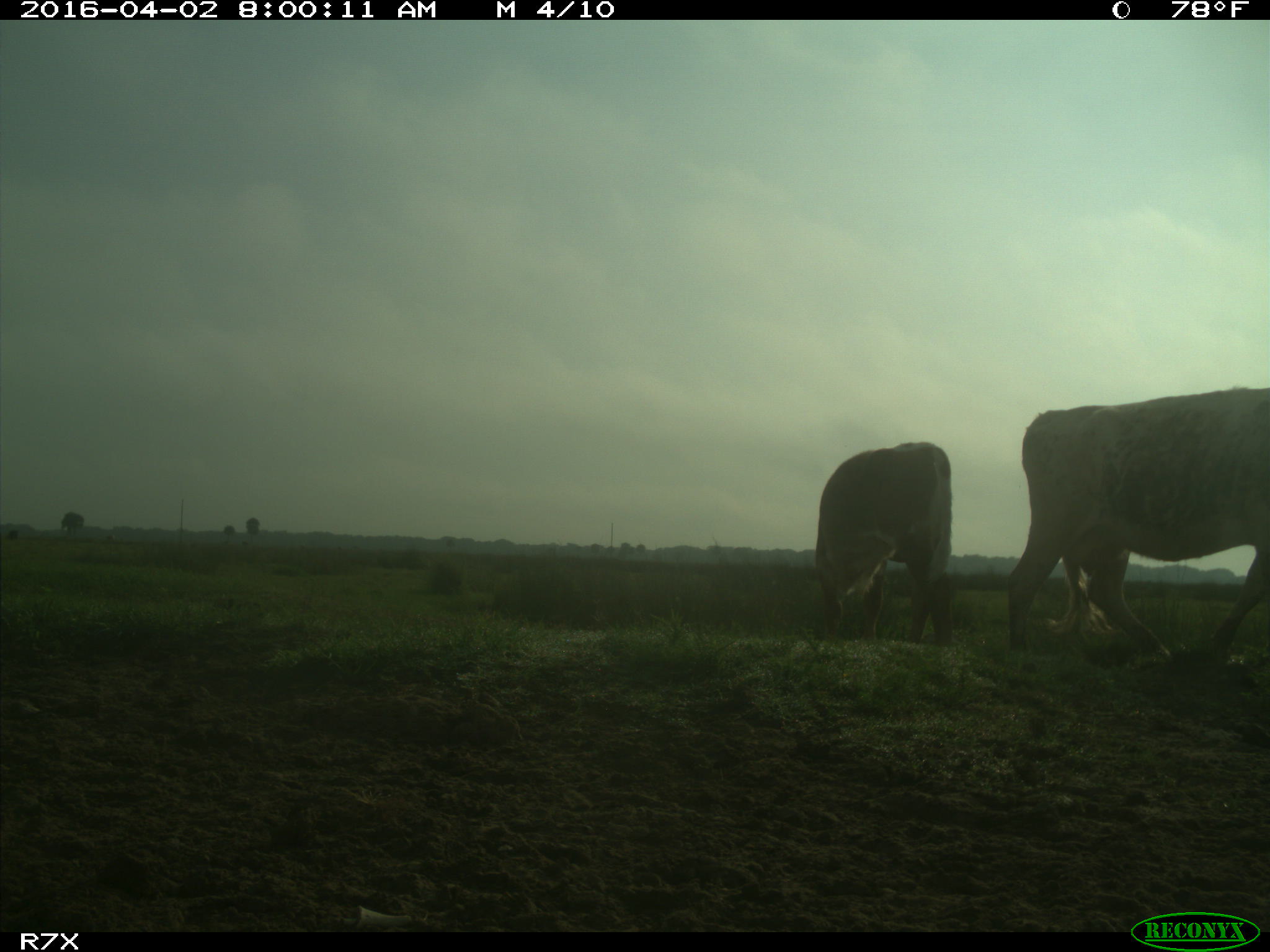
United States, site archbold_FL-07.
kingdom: Animalia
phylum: Chordata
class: Mammalia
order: Artiodactyla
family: Bovidae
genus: Bos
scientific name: Bos taurus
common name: domestic cow